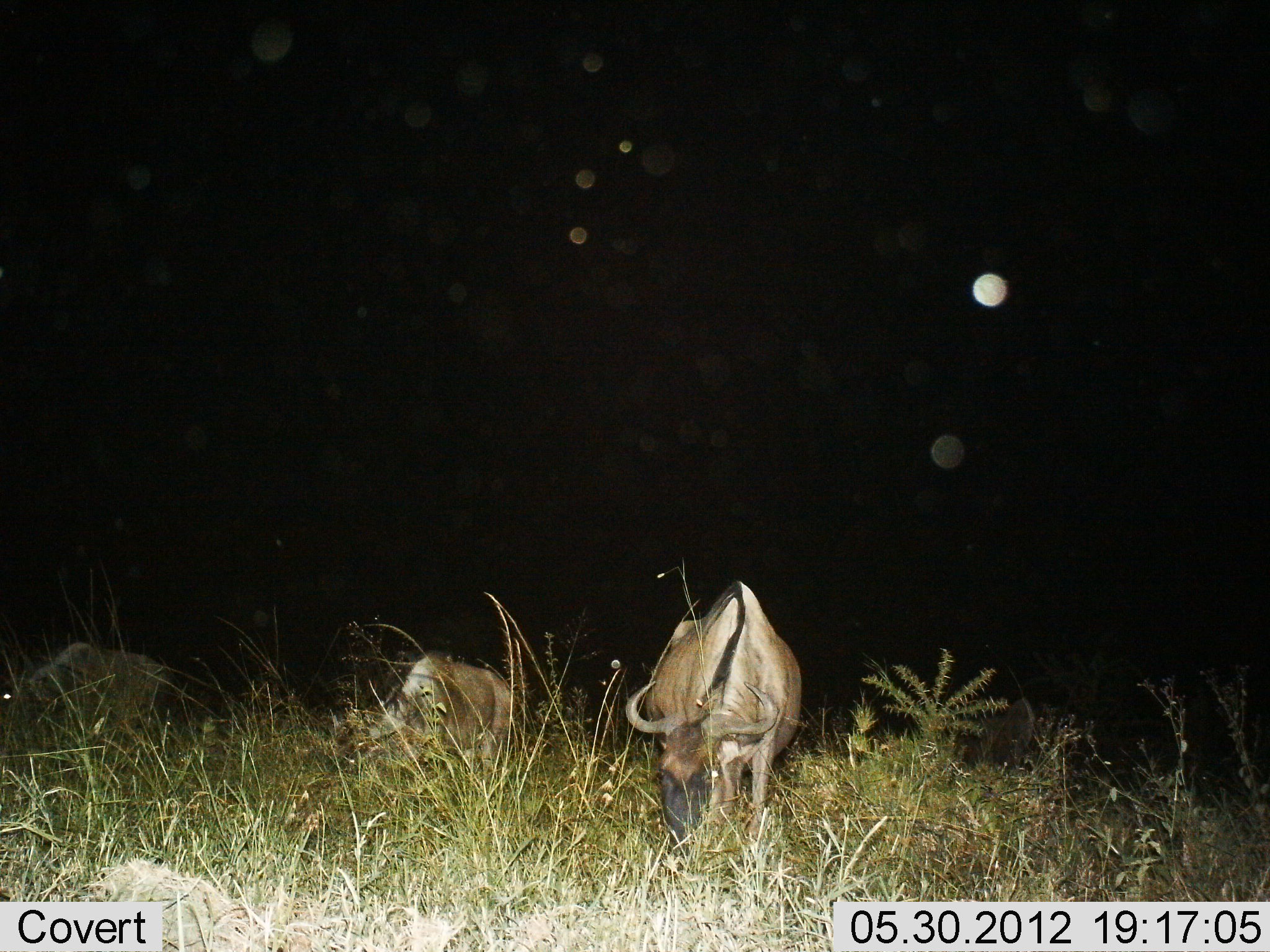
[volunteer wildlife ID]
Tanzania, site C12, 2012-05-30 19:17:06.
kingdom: Animalia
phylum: Chordata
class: Mammalia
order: Artiodactyla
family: Bovidae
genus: Connochaetes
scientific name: Connochaetes taurinus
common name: blue wildebeest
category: wildebeest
Wildebeest (blue wildebeest) (Connochaetes taurinus), count 3. Behavior (volunteer vote fractions): standing 50%, resting 0%, moving 0%, interacting 0%. Young present (vote fraction): 0%. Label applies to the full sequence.